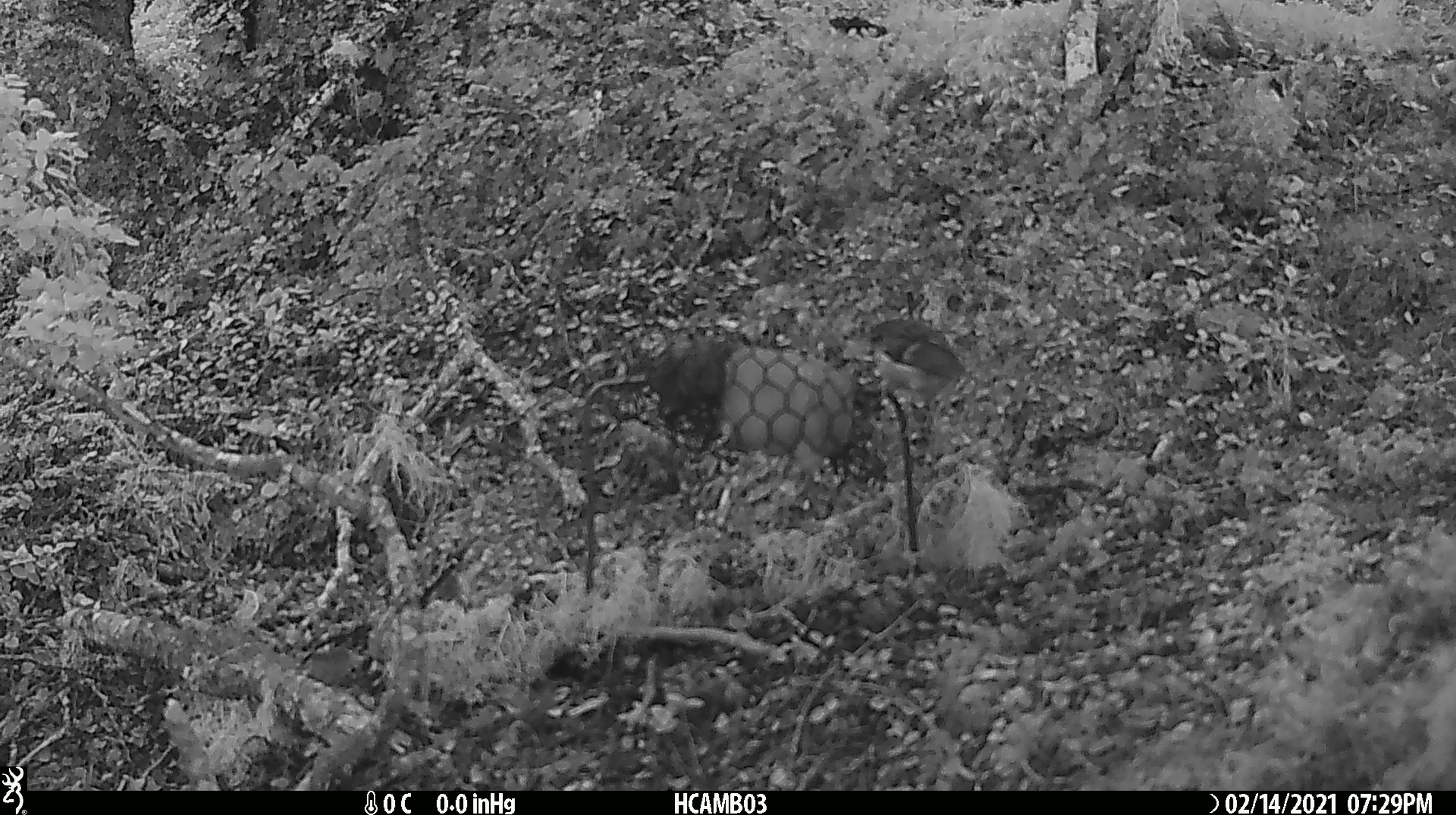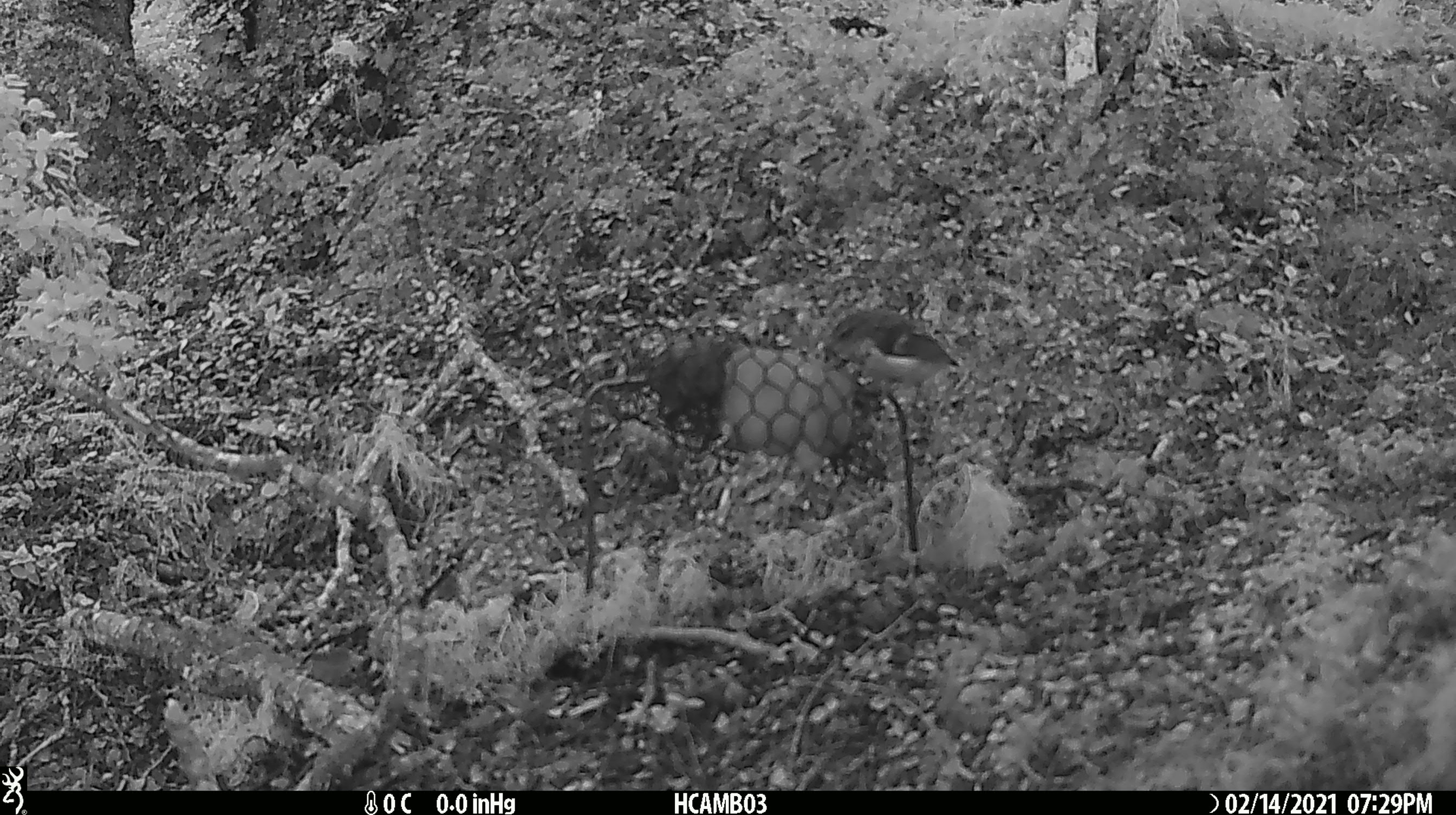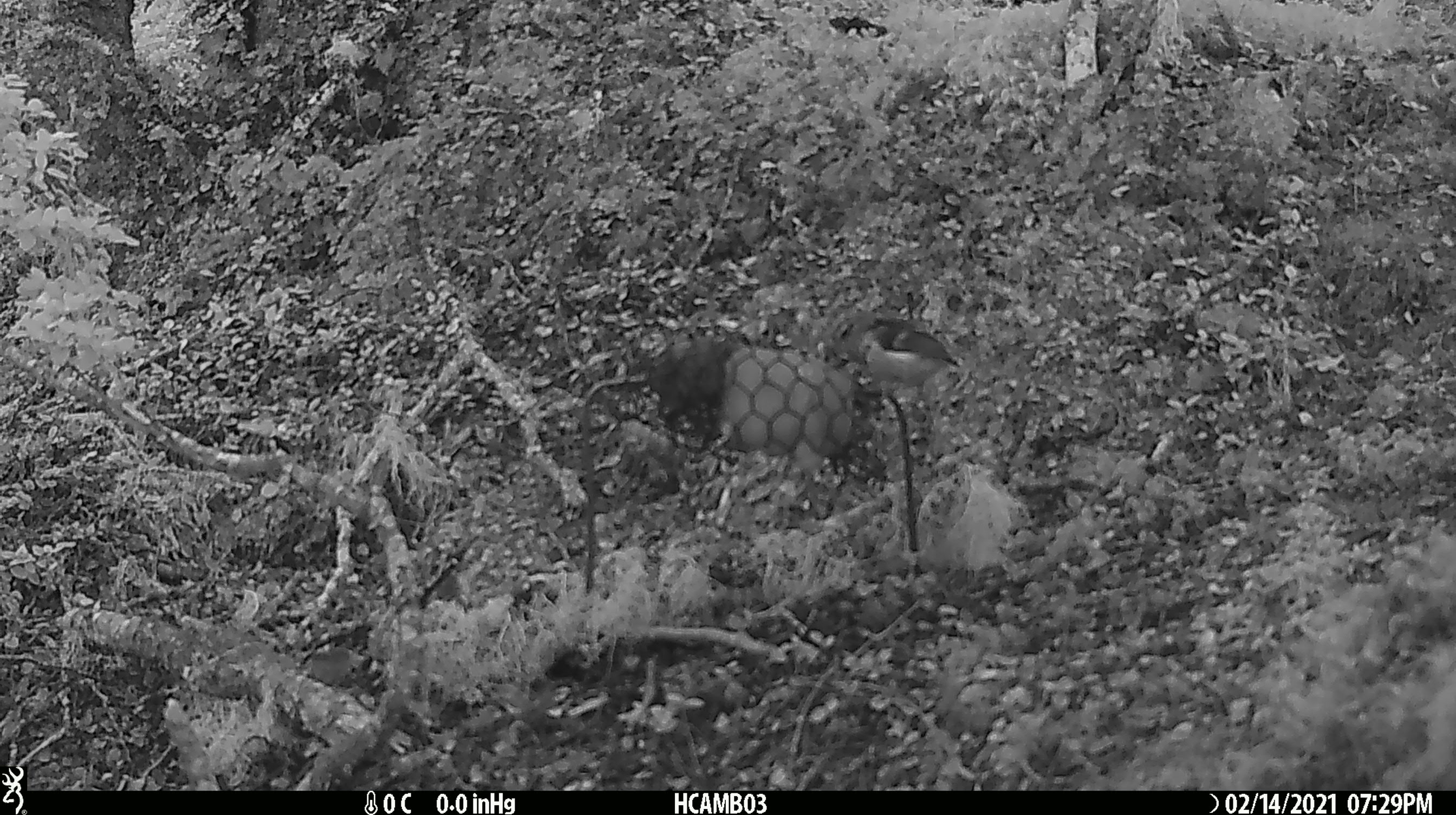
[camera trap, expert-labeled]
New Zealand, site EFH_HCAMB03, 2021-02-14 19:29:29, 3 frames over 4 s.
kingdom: Animalia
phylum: Chordata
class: Aves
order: Passeriformes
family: Acanthisittidae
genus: Acanthisitta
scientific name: Acanthisitta chloris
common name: rifleman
Rifleman (Acanthisitta chloris).